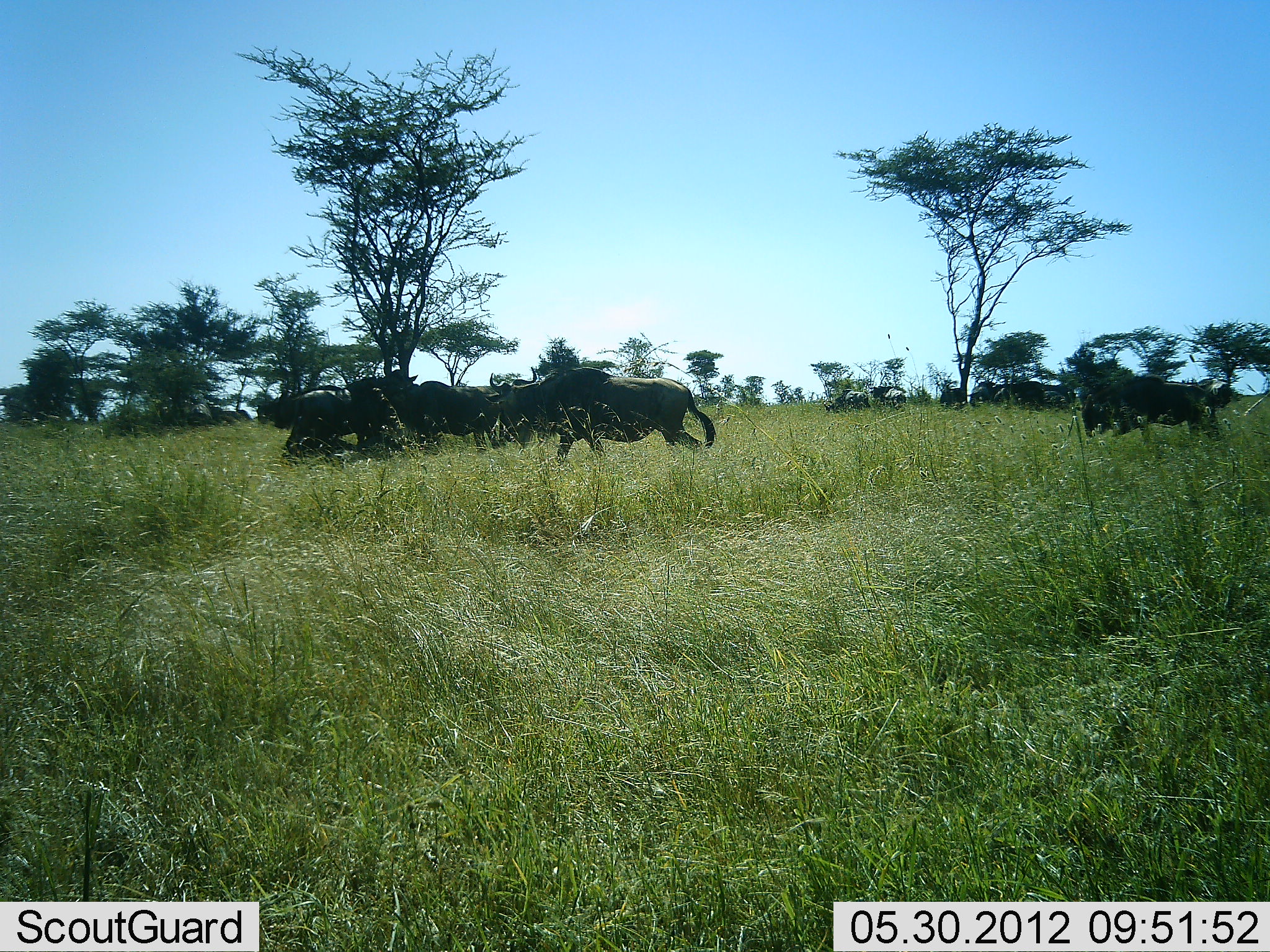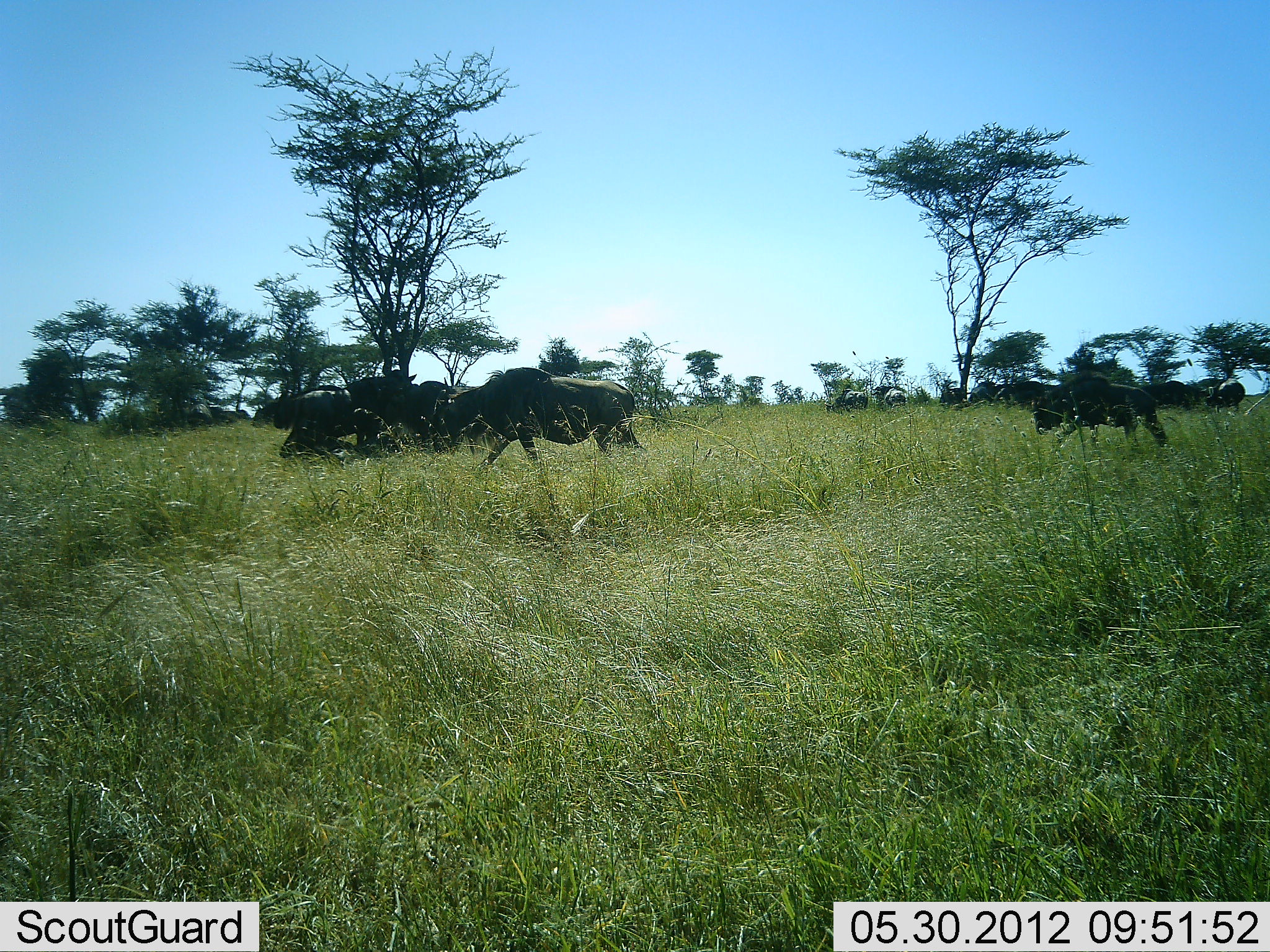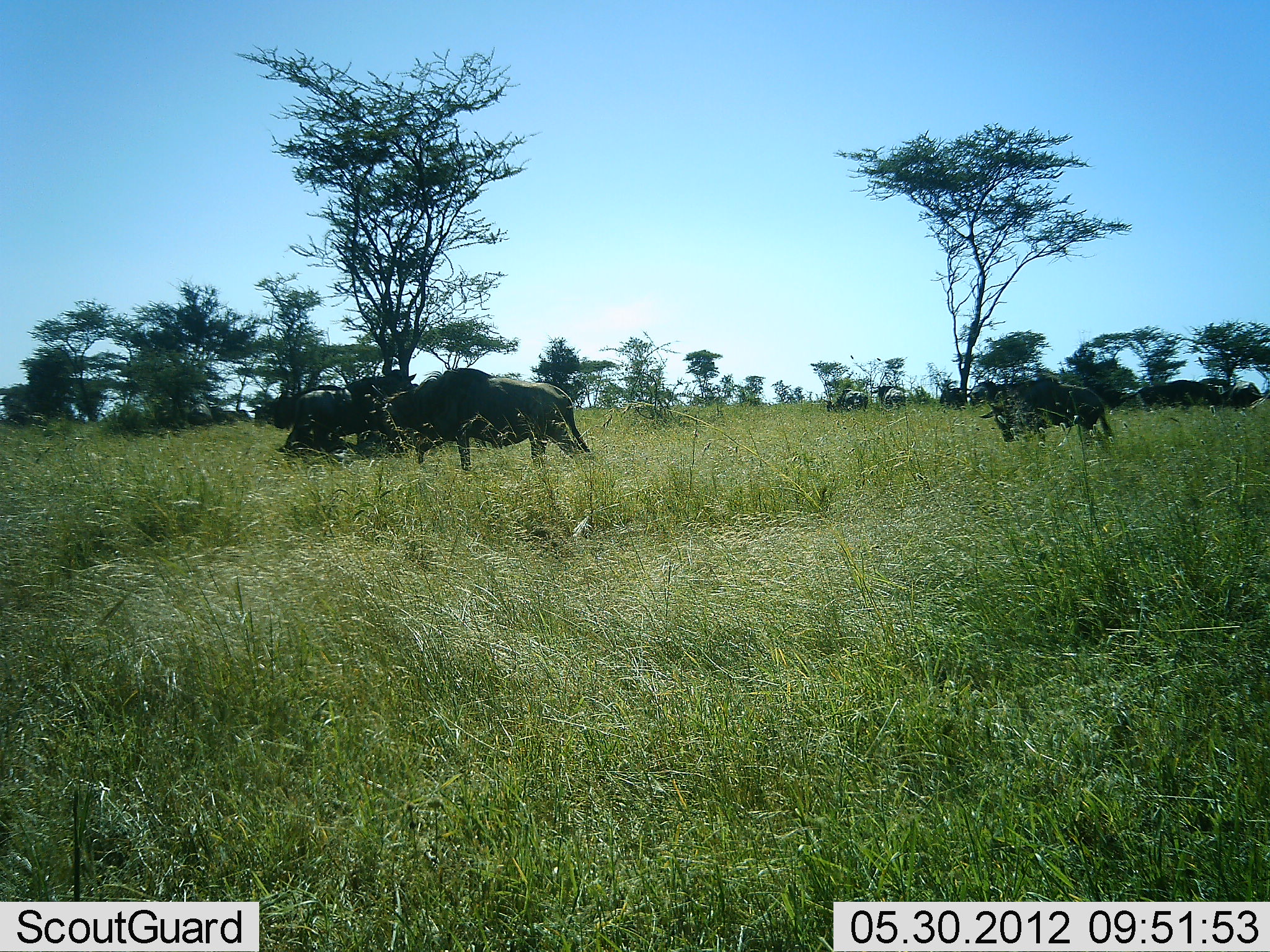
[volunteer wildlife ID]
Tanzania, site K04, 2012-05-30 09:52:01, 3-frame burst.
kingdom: Animalia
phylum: Chordata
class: Mammalia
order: Artiodactyla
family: Bovidae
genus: Connochaetes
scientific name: Connochaetes taurinus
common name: blue wildebeest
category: wildebeest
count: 6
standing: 30%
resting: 20%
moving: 100%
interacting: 10%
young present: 0%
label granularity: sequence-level